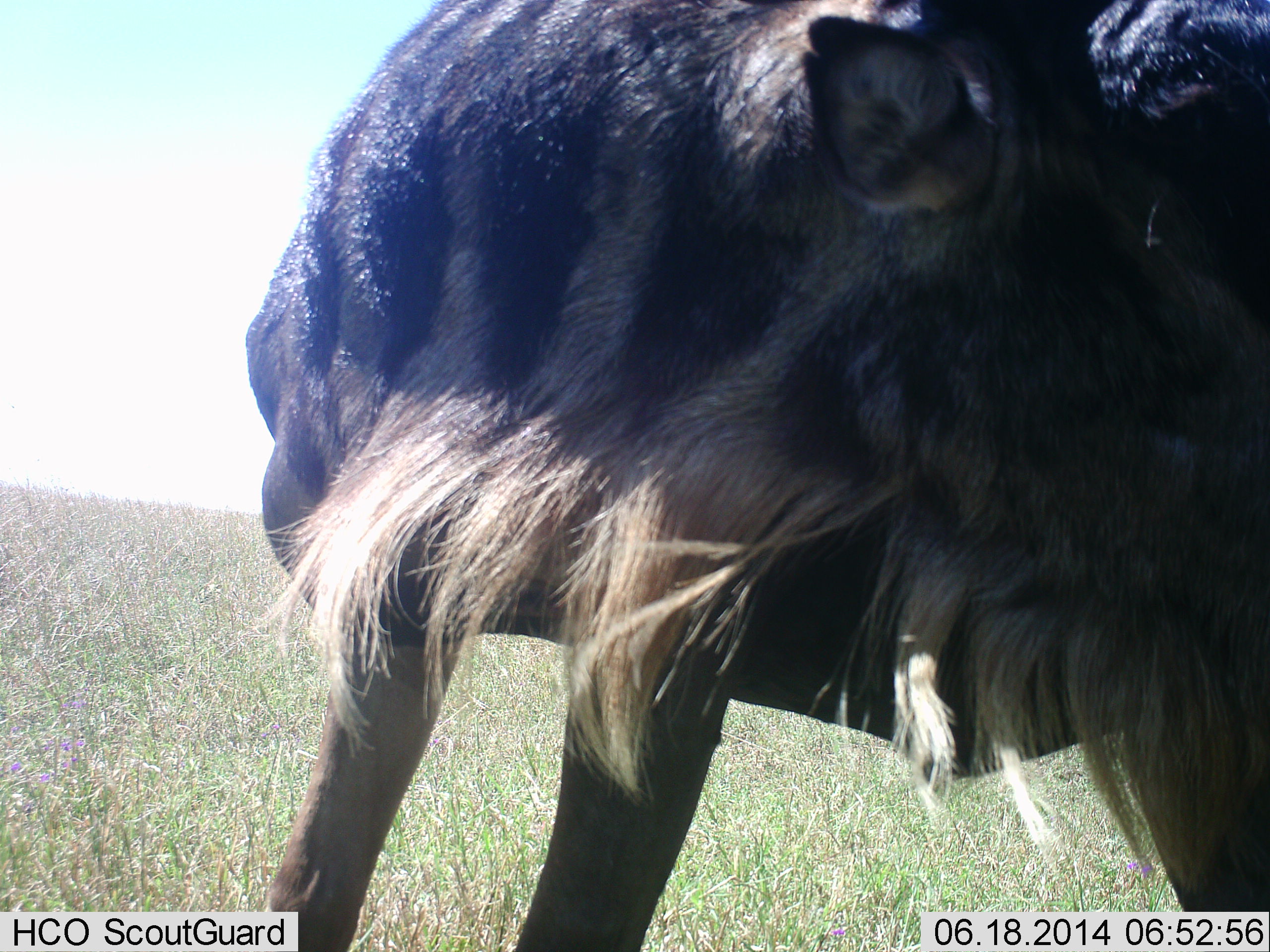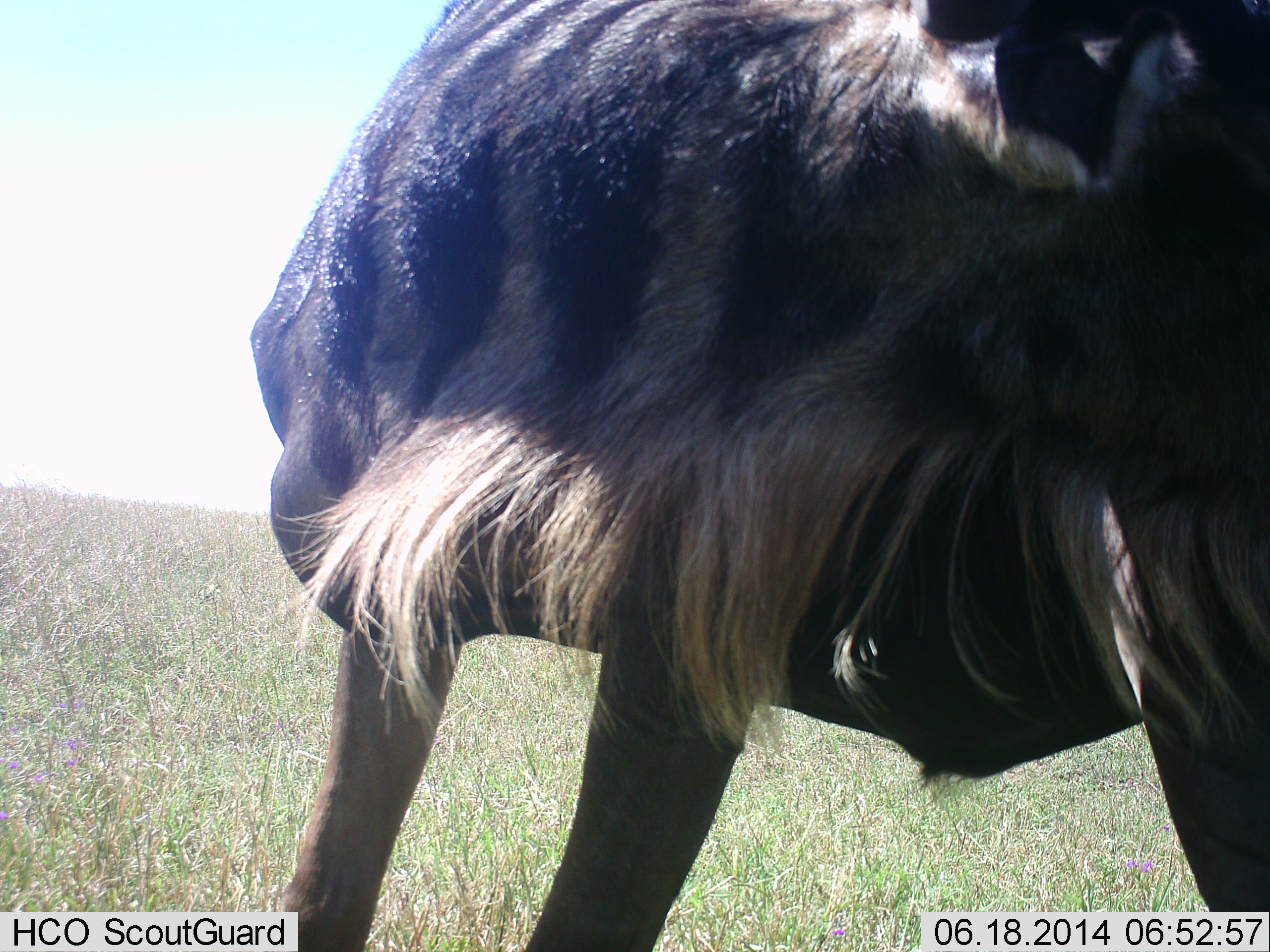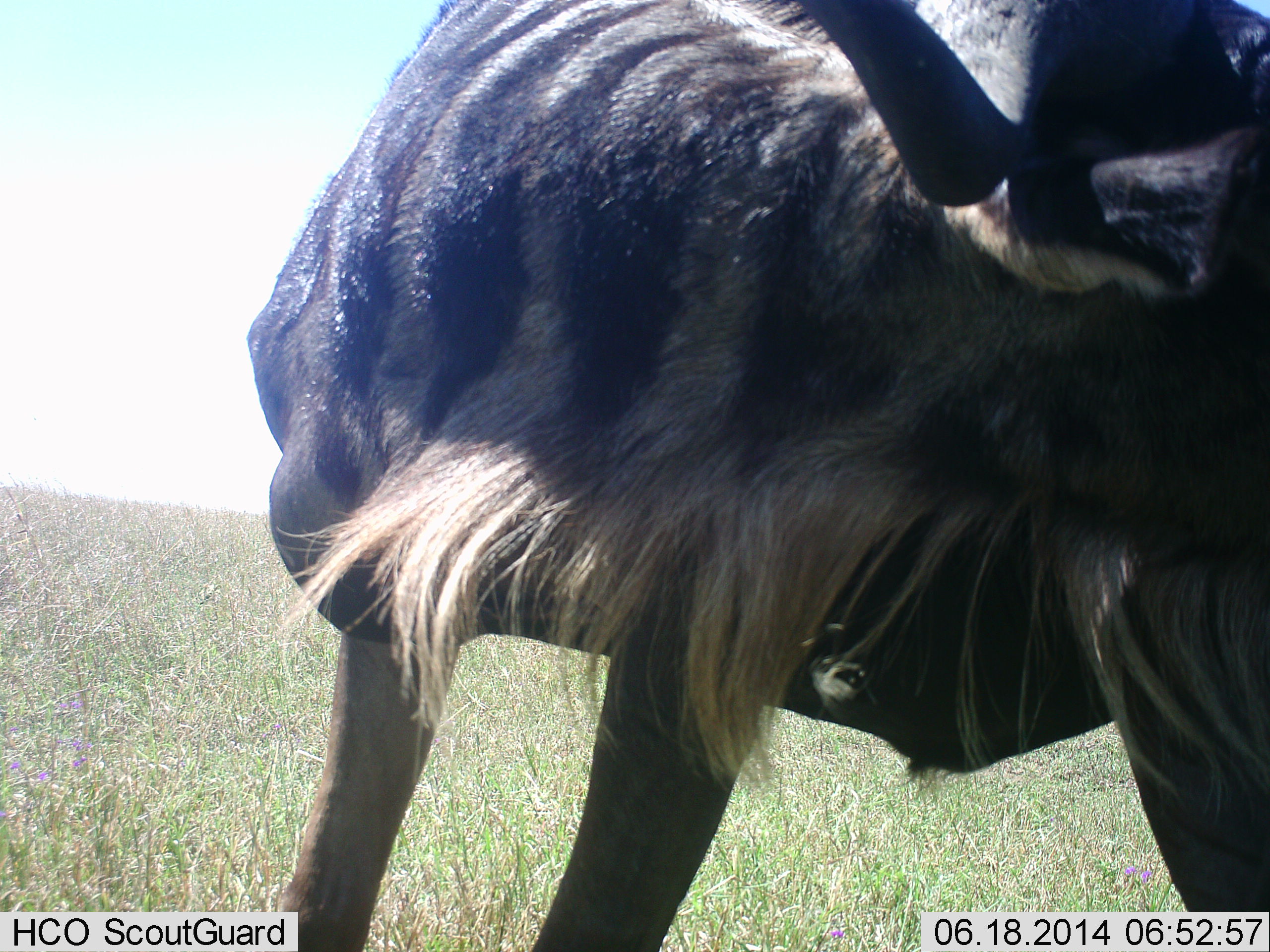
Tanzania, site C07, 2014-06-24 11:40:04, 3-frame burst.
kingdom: Animalia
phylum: Chordata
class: Mammalia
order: Artiodactyla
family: Bovidae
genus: Connochaetes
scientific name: Connochaetes taurinus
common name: blue wildebeest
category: wildebeest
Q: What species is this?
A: Wildebeest (blue wildebeest) (Connochaetes taurinus).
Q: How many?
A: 1.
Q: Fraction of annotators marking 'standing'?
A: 80%.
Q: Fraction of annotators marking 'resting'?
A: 0%.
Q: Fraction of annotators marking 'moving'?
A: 10%.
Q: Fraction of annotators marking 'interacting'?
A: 0%.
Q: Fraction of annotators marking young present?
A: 0%.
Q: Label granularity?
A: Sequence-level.